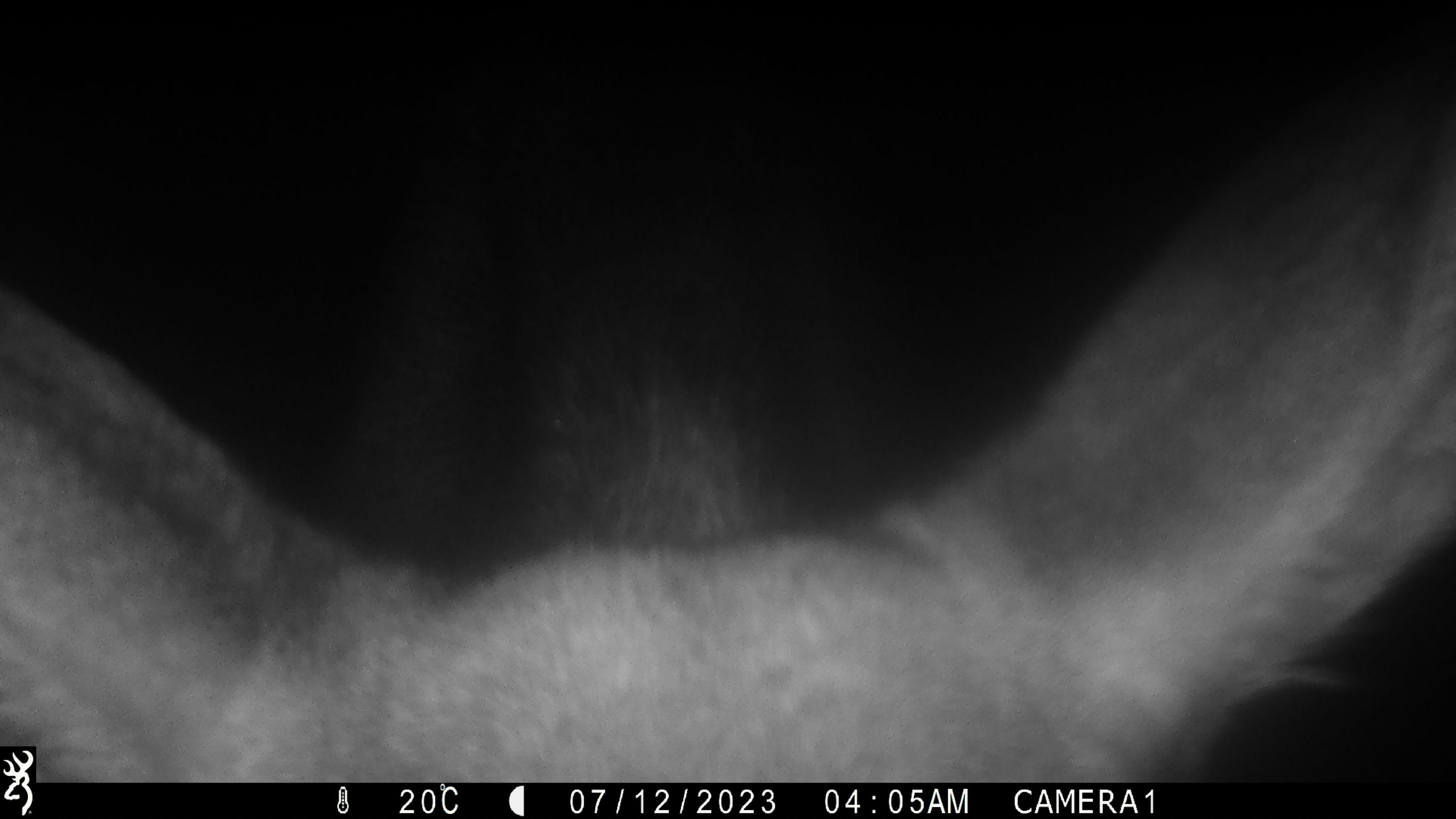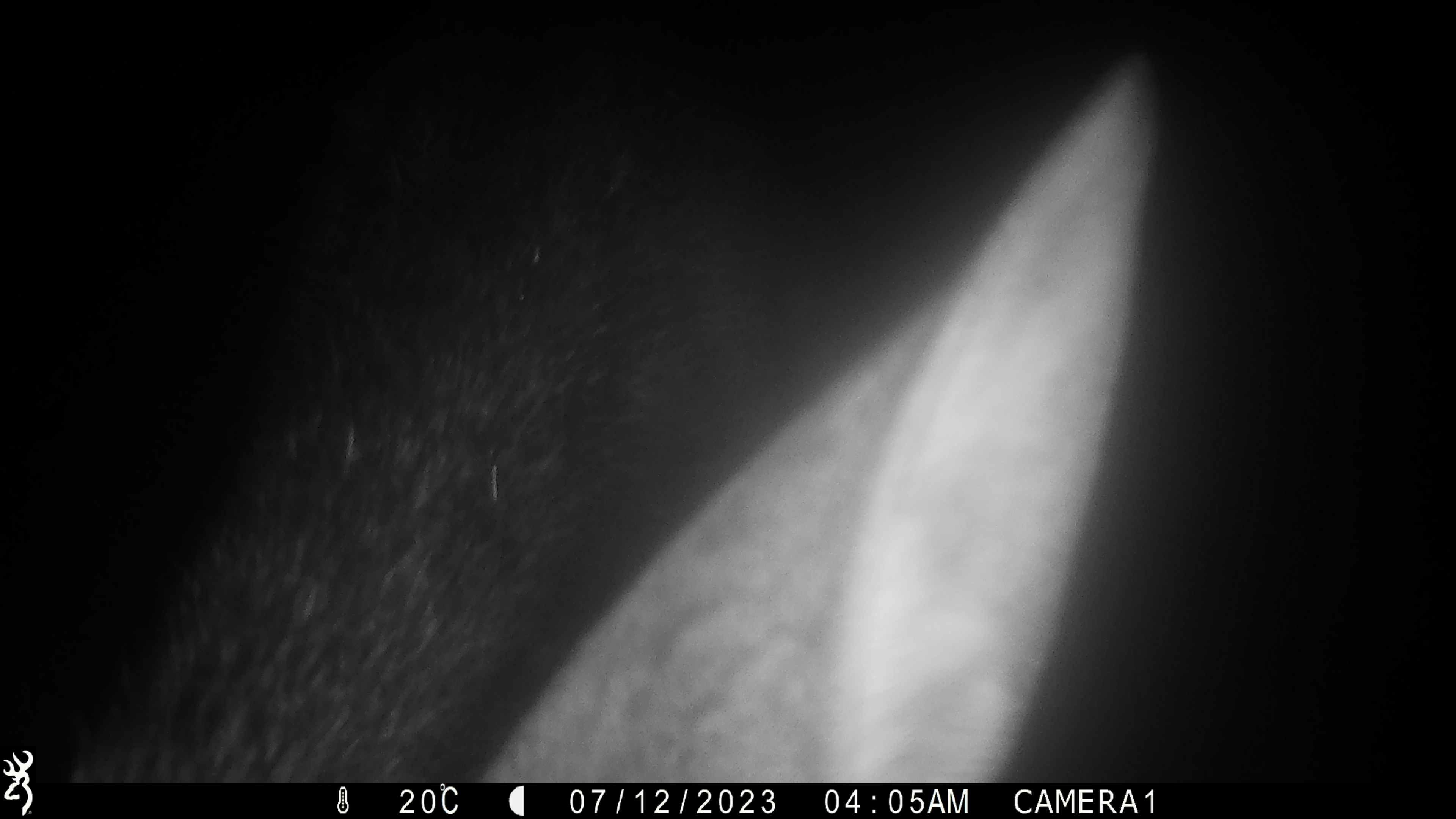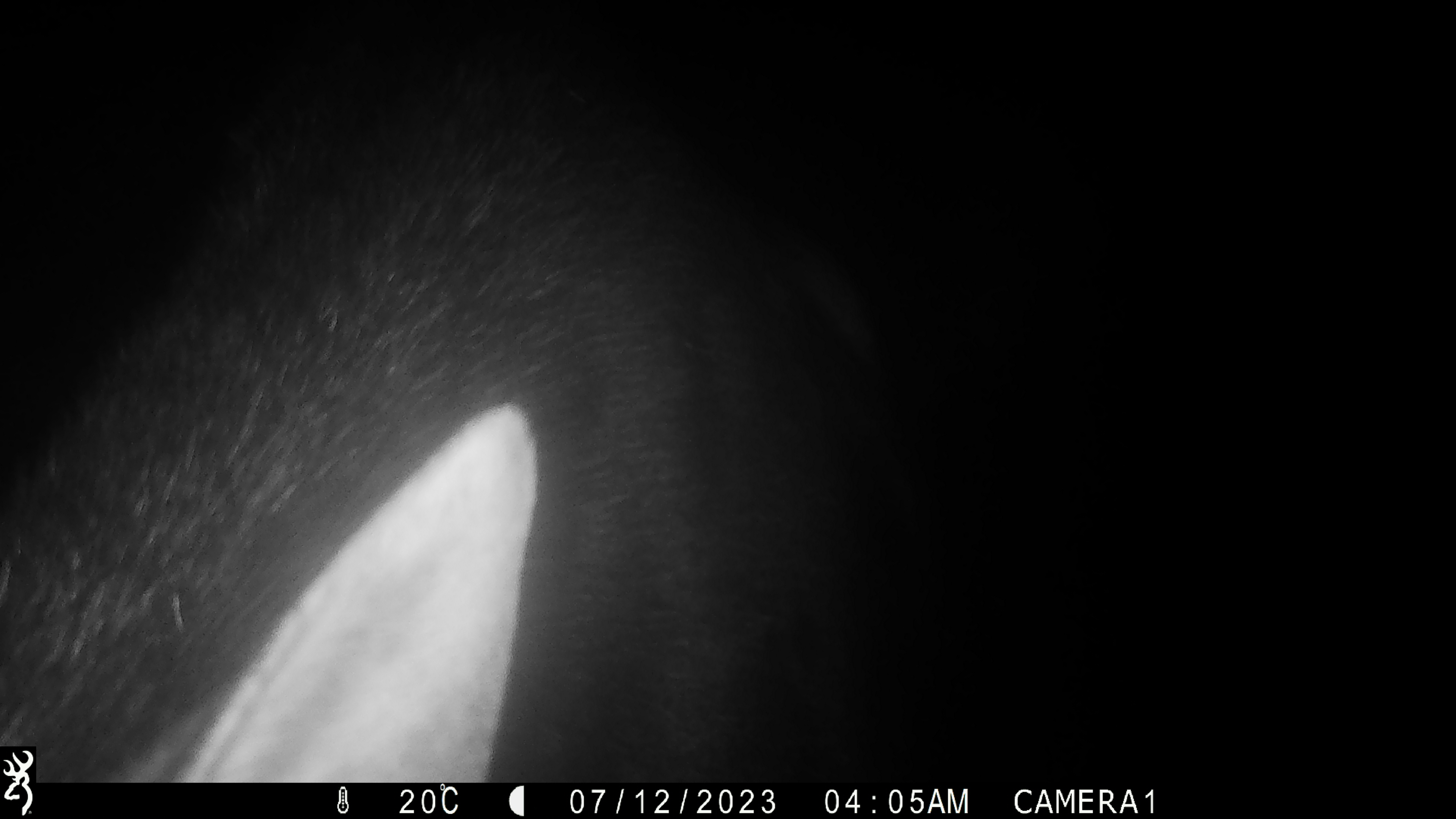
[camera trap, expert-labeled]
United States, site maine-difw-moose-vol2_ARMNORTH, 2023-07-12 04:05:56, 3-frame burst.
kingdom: Animalia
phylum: Chordata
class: Mammalia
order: Artiodactyla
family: Cervidae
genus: Alces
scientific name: Alces alces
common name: moose